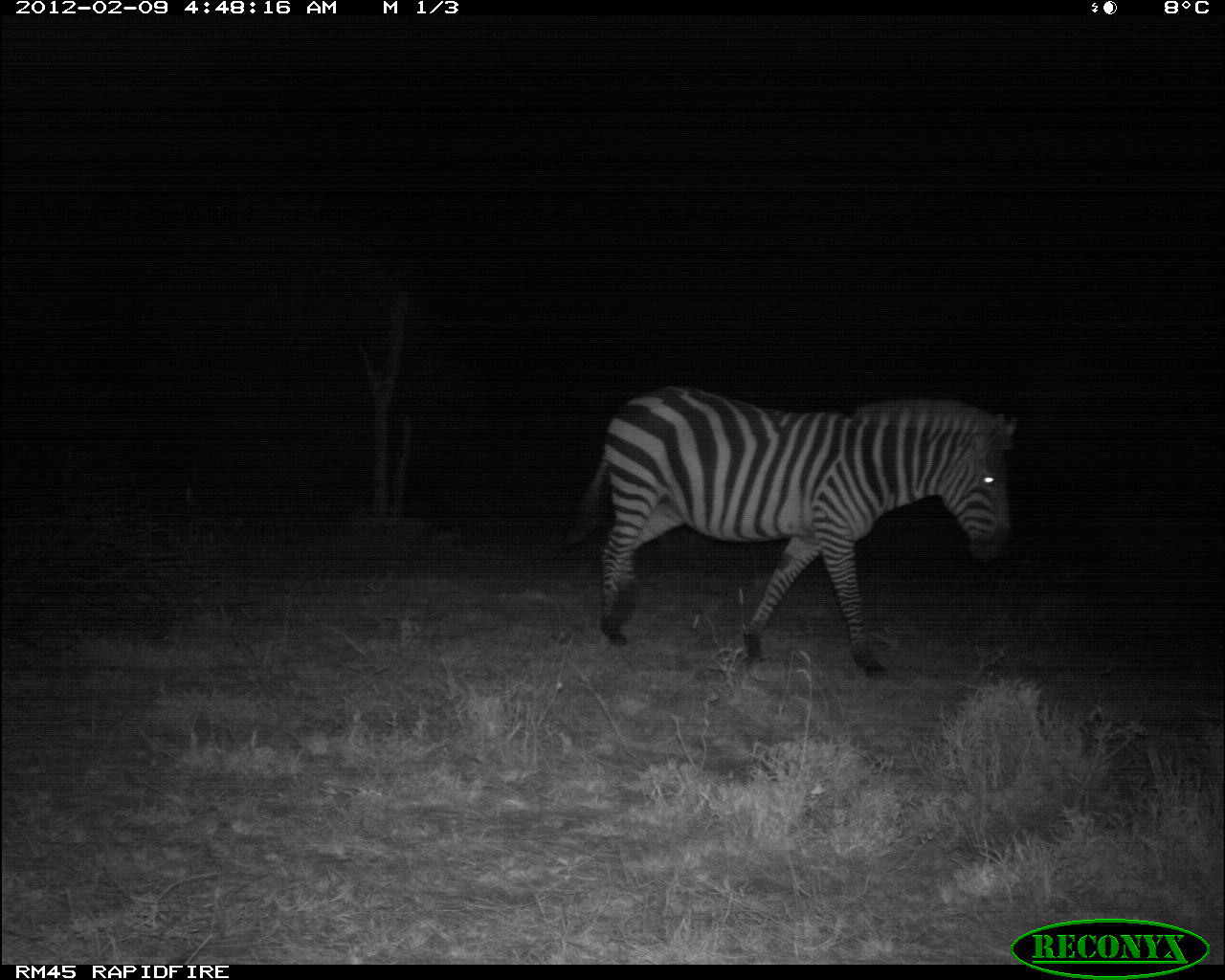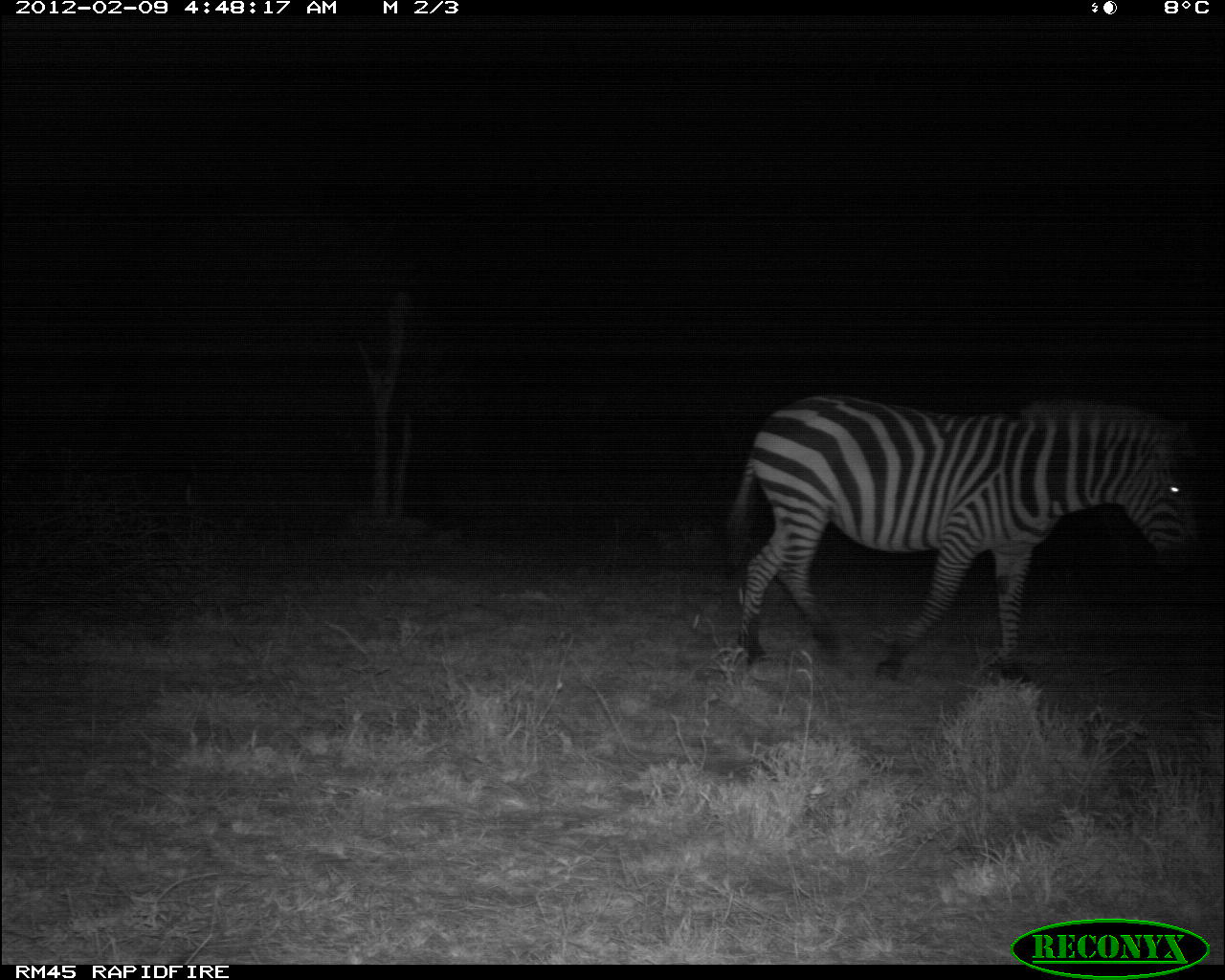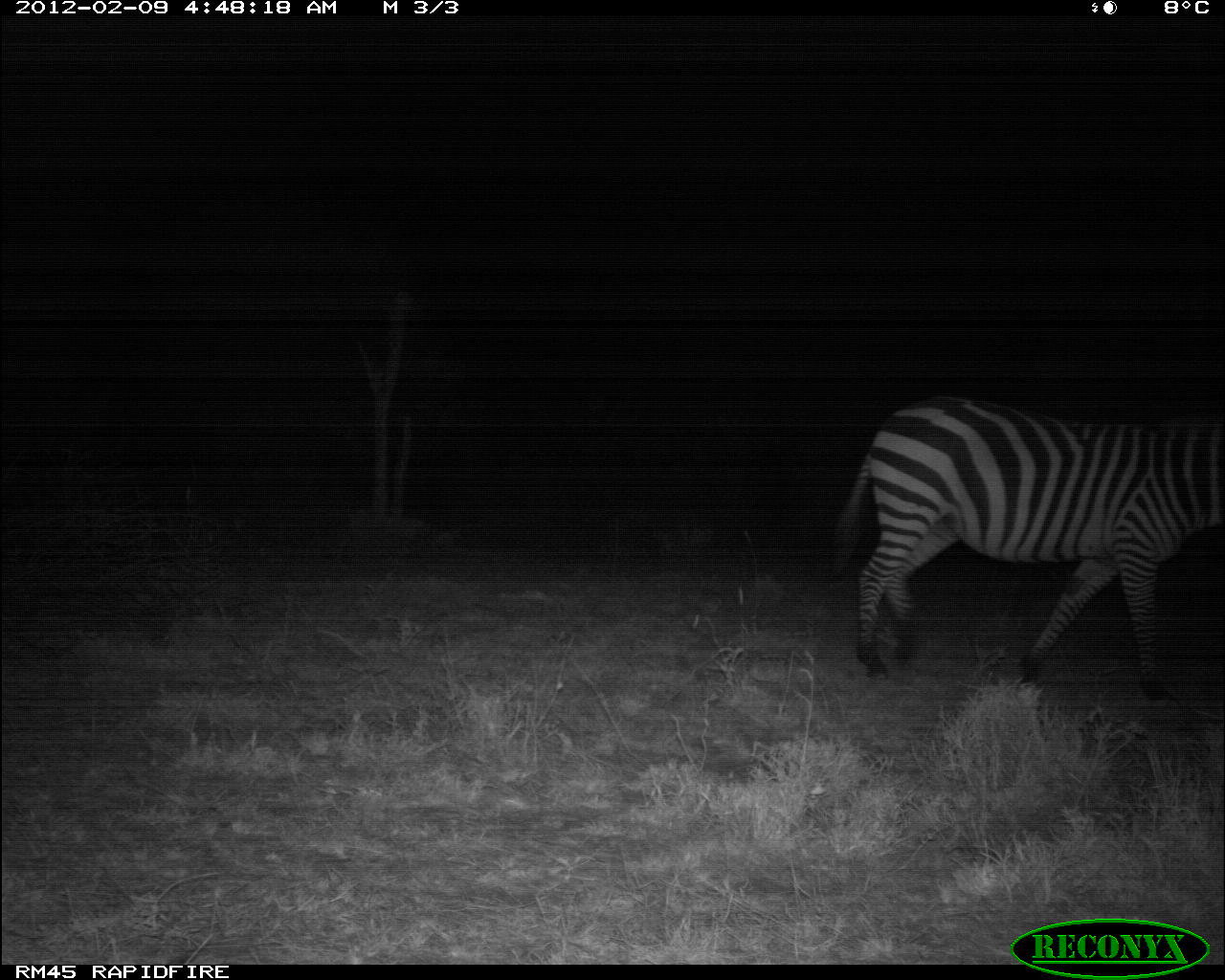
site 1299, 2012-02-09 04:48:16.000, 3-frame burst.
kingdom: Animalia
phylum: Chordata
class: Mammalia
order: Perissodactyla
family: Equidae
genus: Equus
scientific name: Equus quagga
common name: plains zebra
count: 1